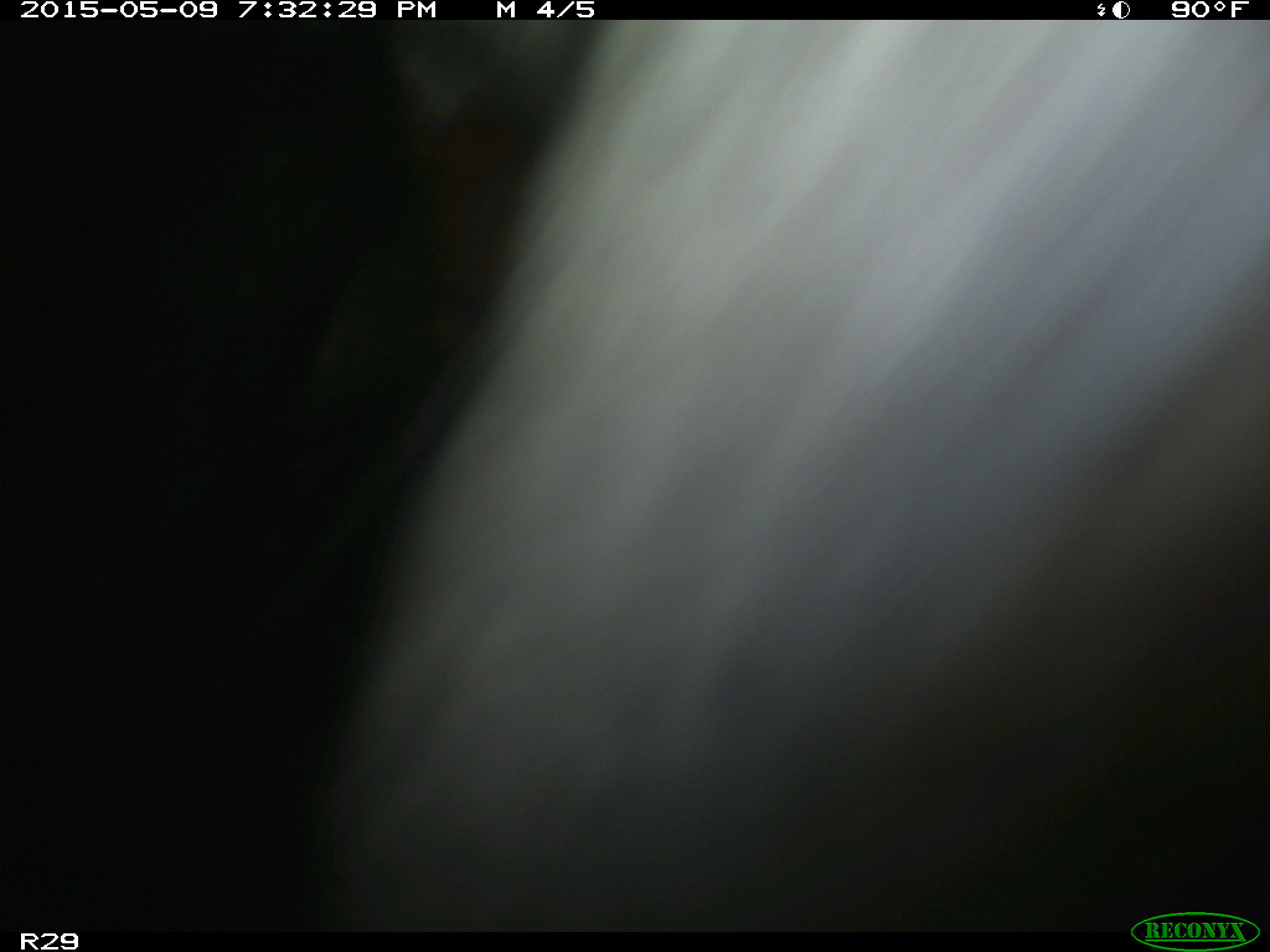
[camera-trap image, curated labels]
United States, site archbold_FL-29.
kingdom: Animalia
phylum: Chordata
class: Mammalia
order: Artiodactyla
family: Bovidae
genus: Bos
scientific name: Bos taurus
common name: domestic cow